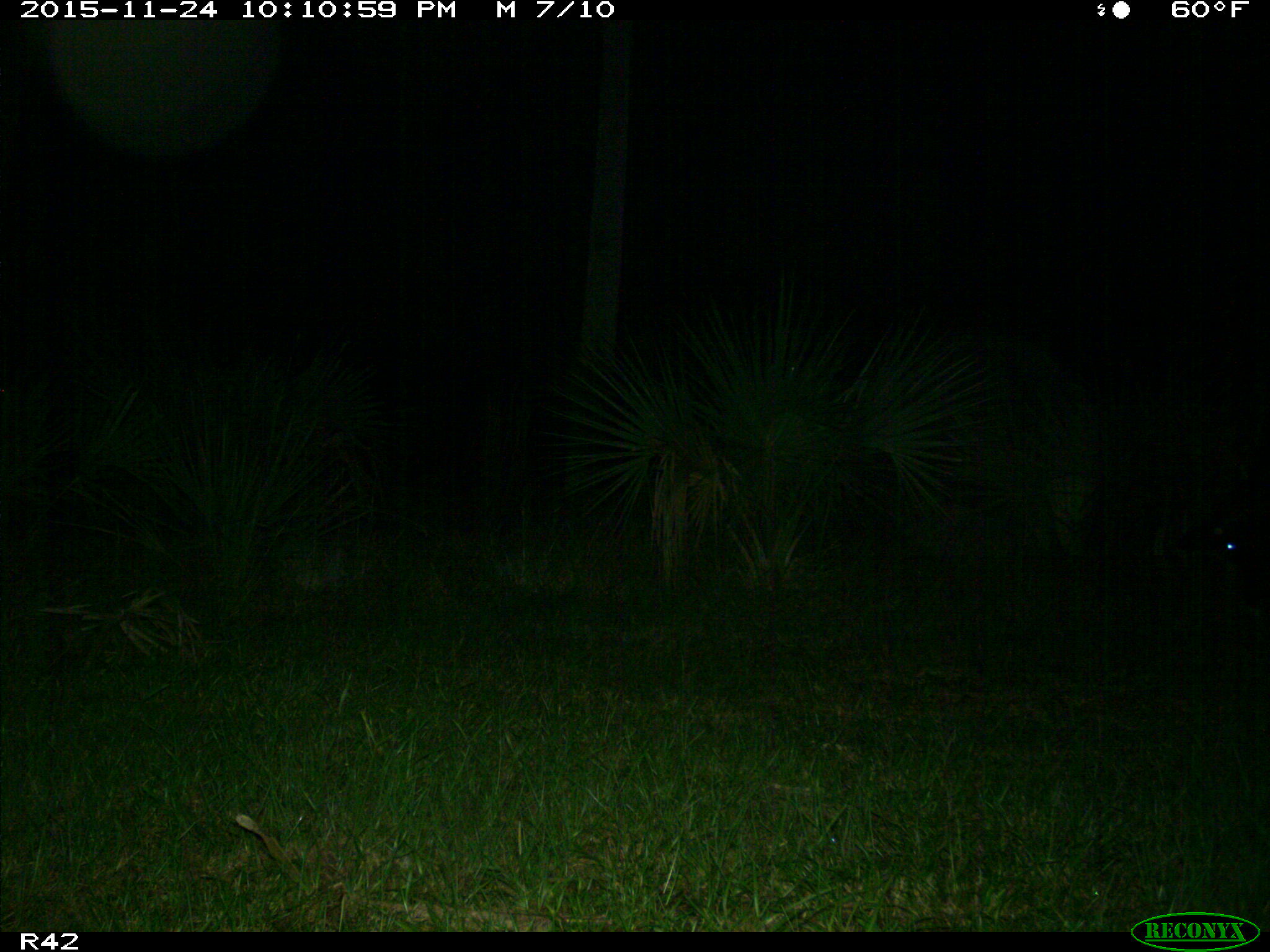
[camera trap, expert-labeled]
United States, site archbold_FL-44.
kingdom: Animalia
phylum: Chordata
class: Mammalia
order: Artiodactyla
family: Bovidae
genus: Bos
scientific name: Bos taurus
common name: domestic cow